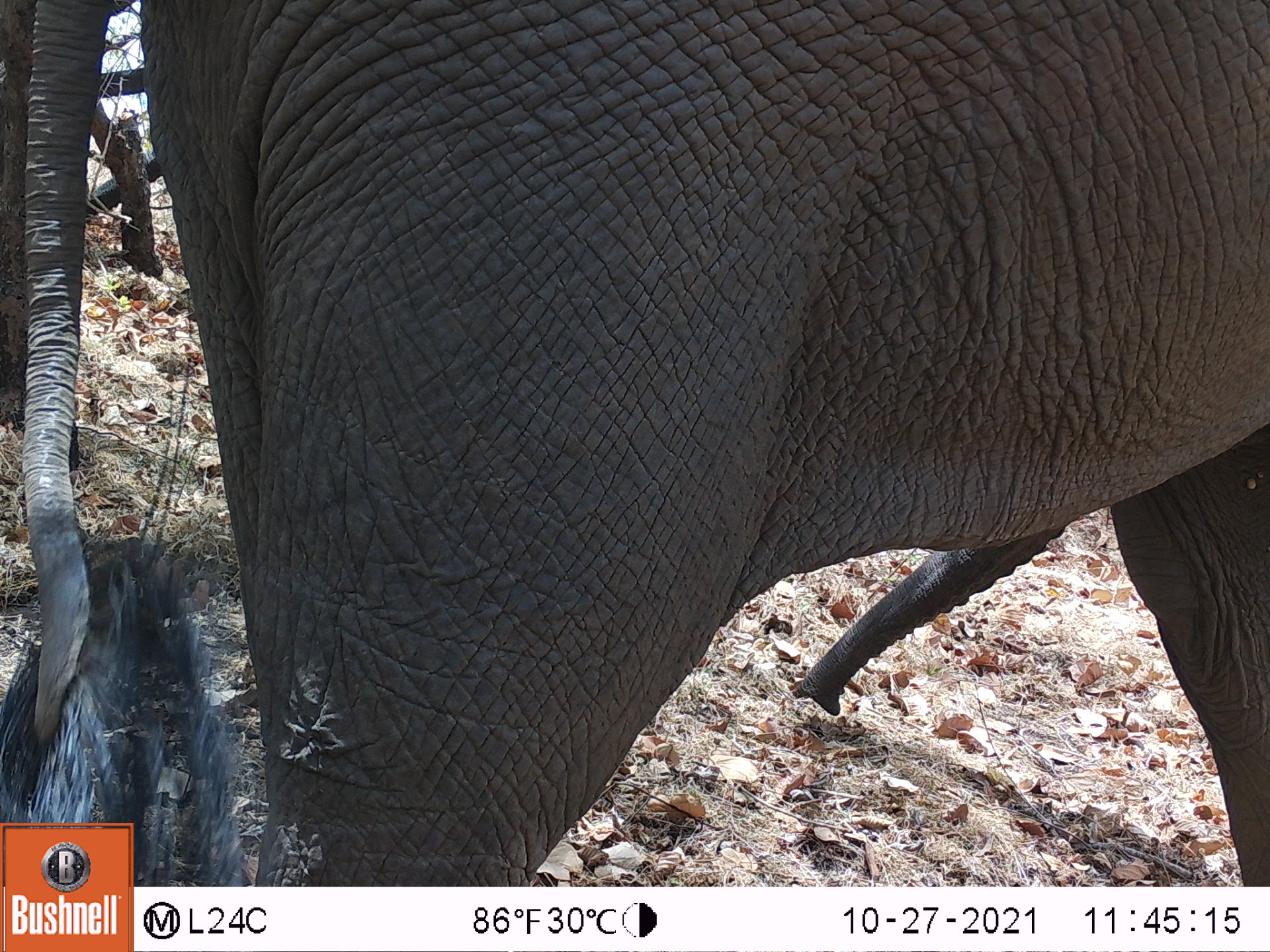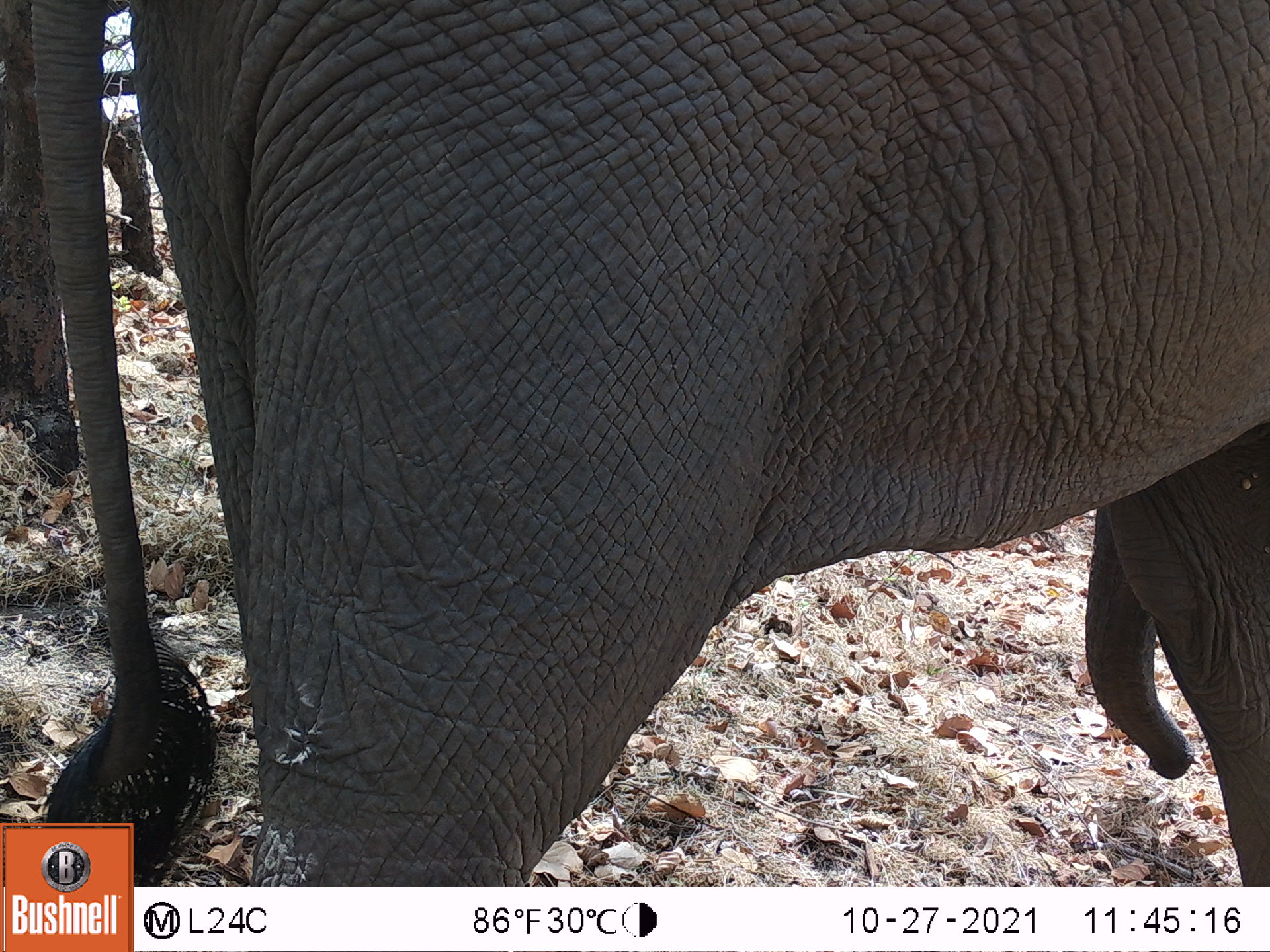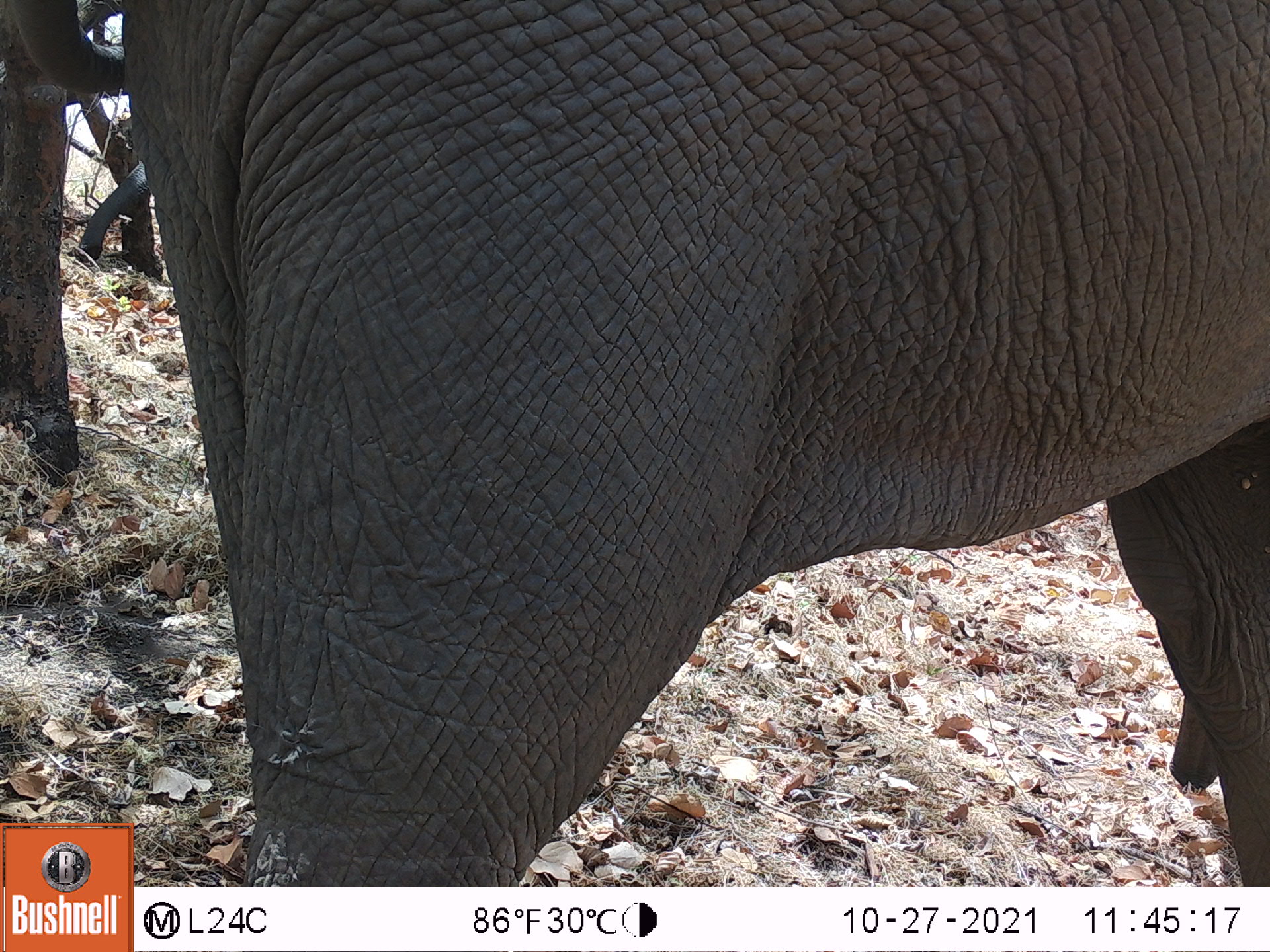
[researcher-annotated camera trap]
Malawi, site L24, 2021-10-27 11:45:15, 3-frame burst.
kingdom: Animalia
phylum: Chordata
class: Mammalia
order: Proboscidea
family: Elephantidae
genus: Loxodonta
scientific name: Loxodonta africana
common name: african savanna elephant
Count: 1.